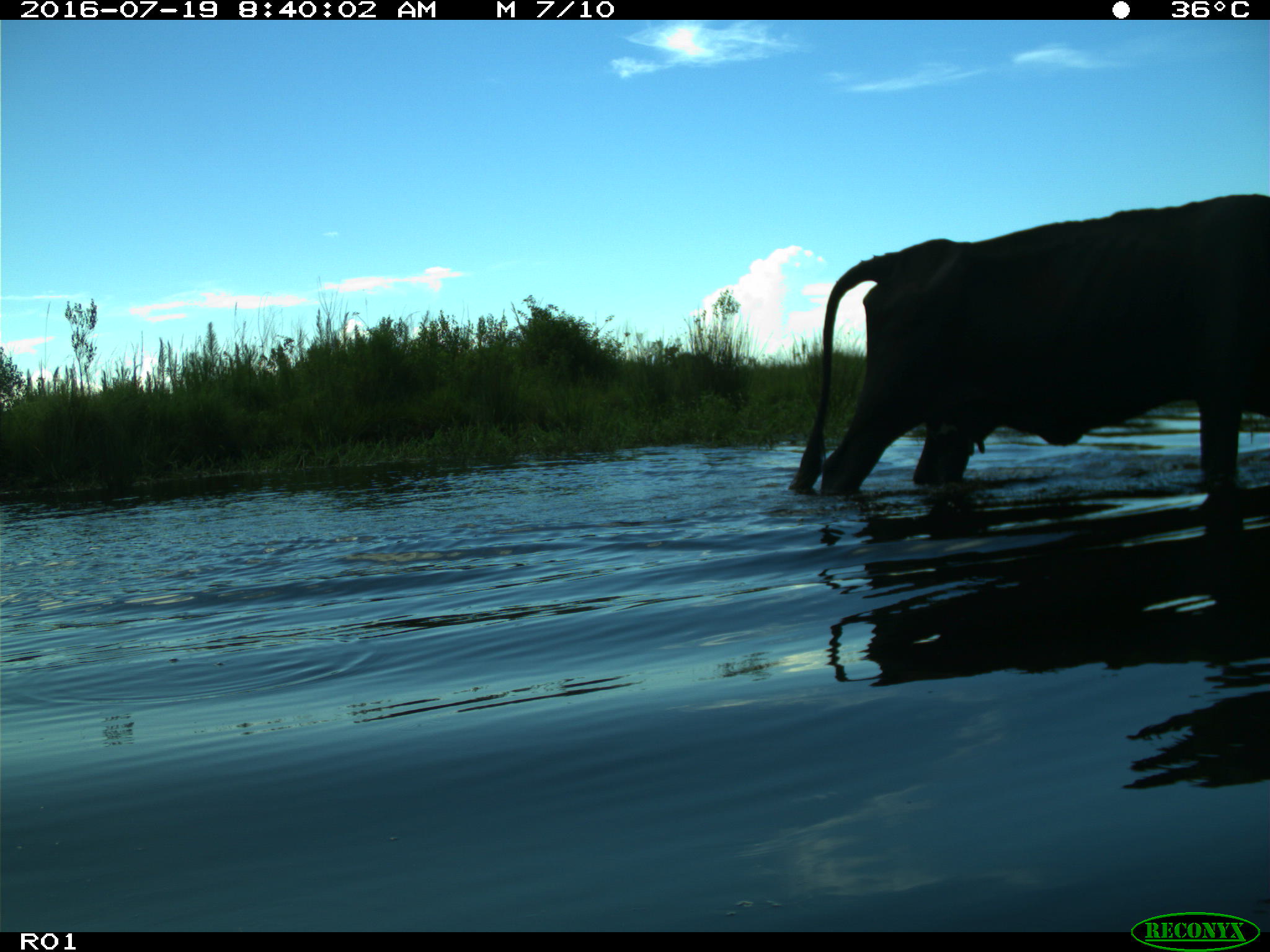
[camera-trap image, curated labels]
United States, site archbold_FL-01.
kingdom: Animalia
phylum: Chordata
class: Mammalia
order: Artiodactyla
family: Bovidae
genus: Bos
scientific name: Bos taurus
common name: domestic cow